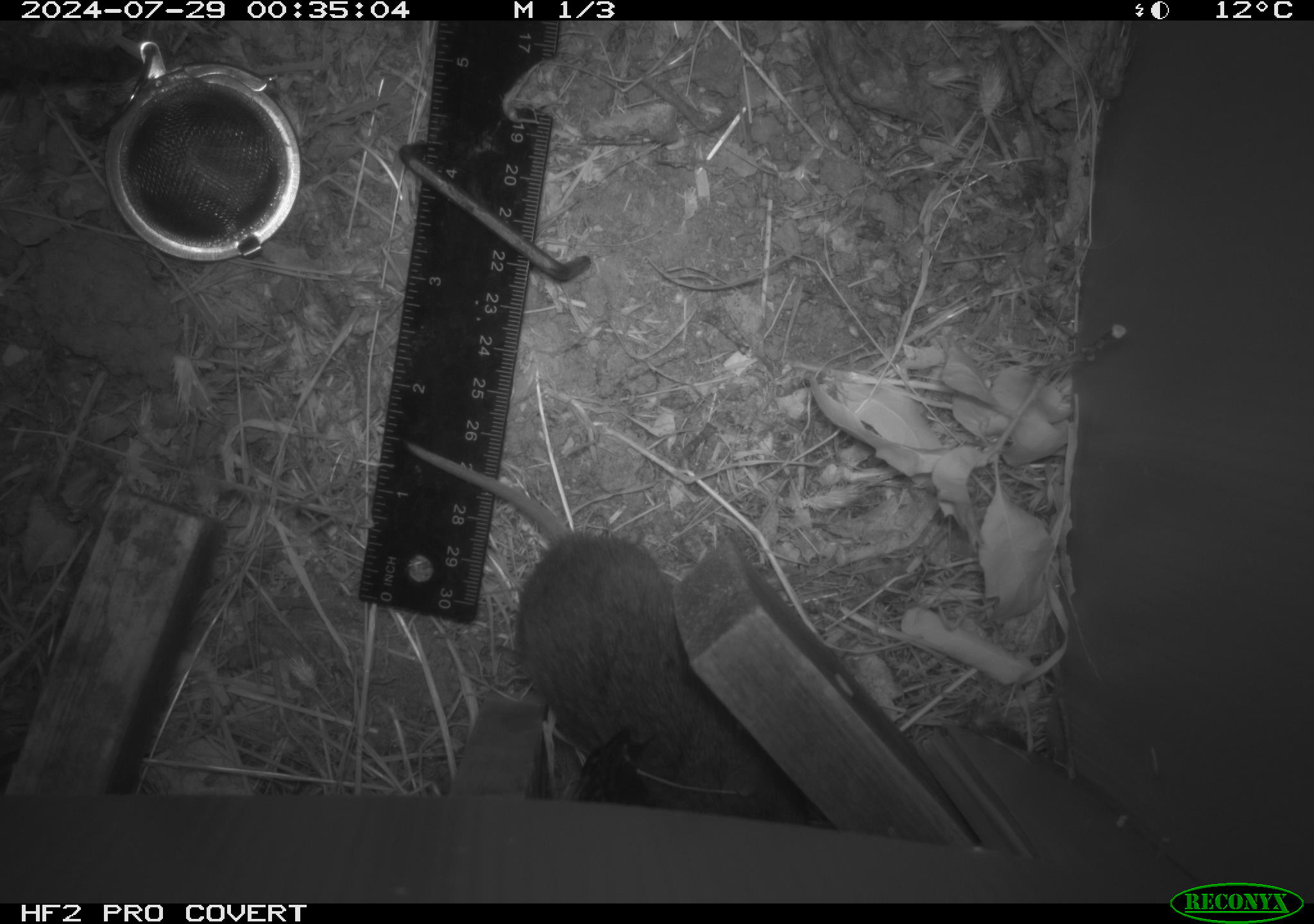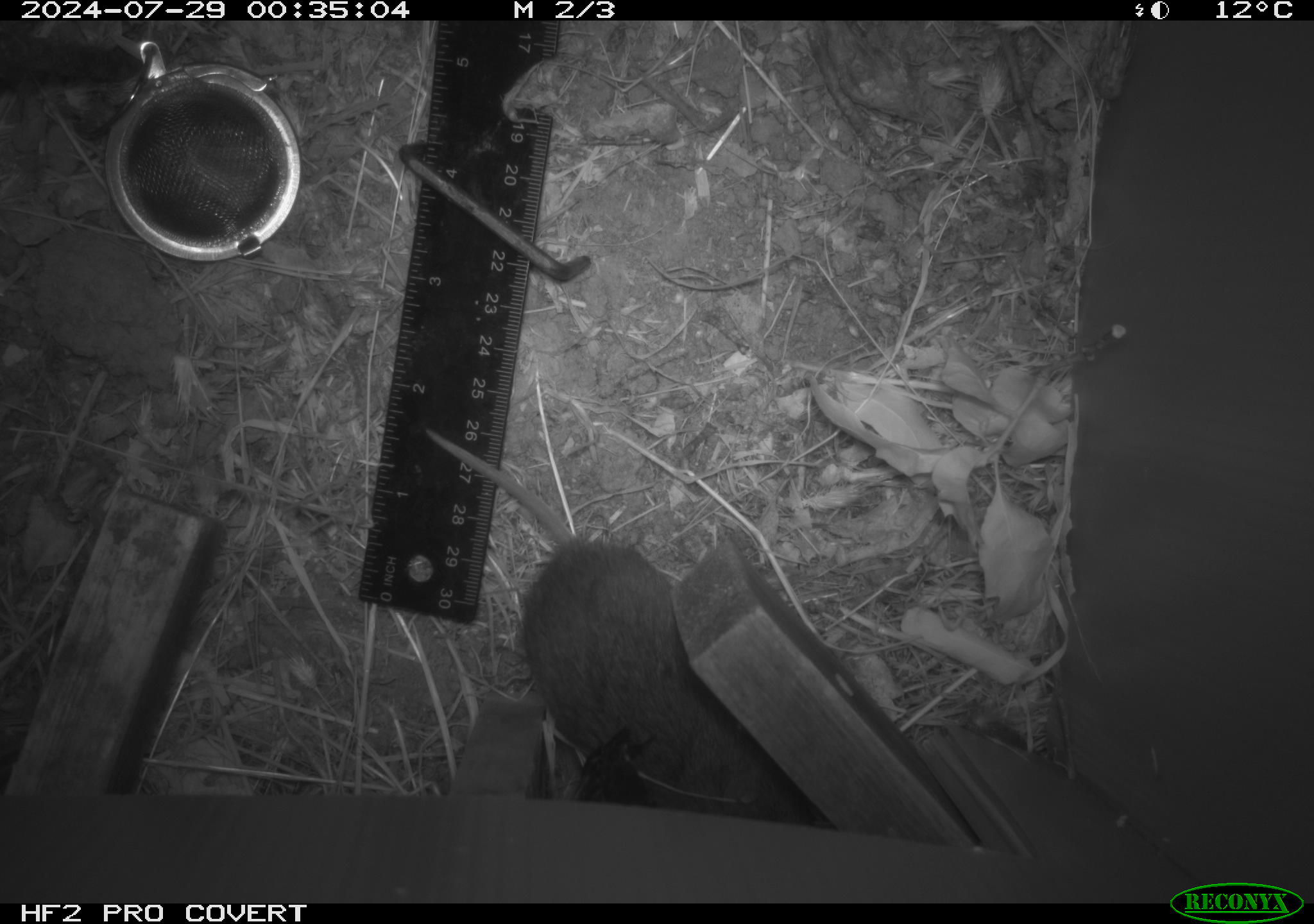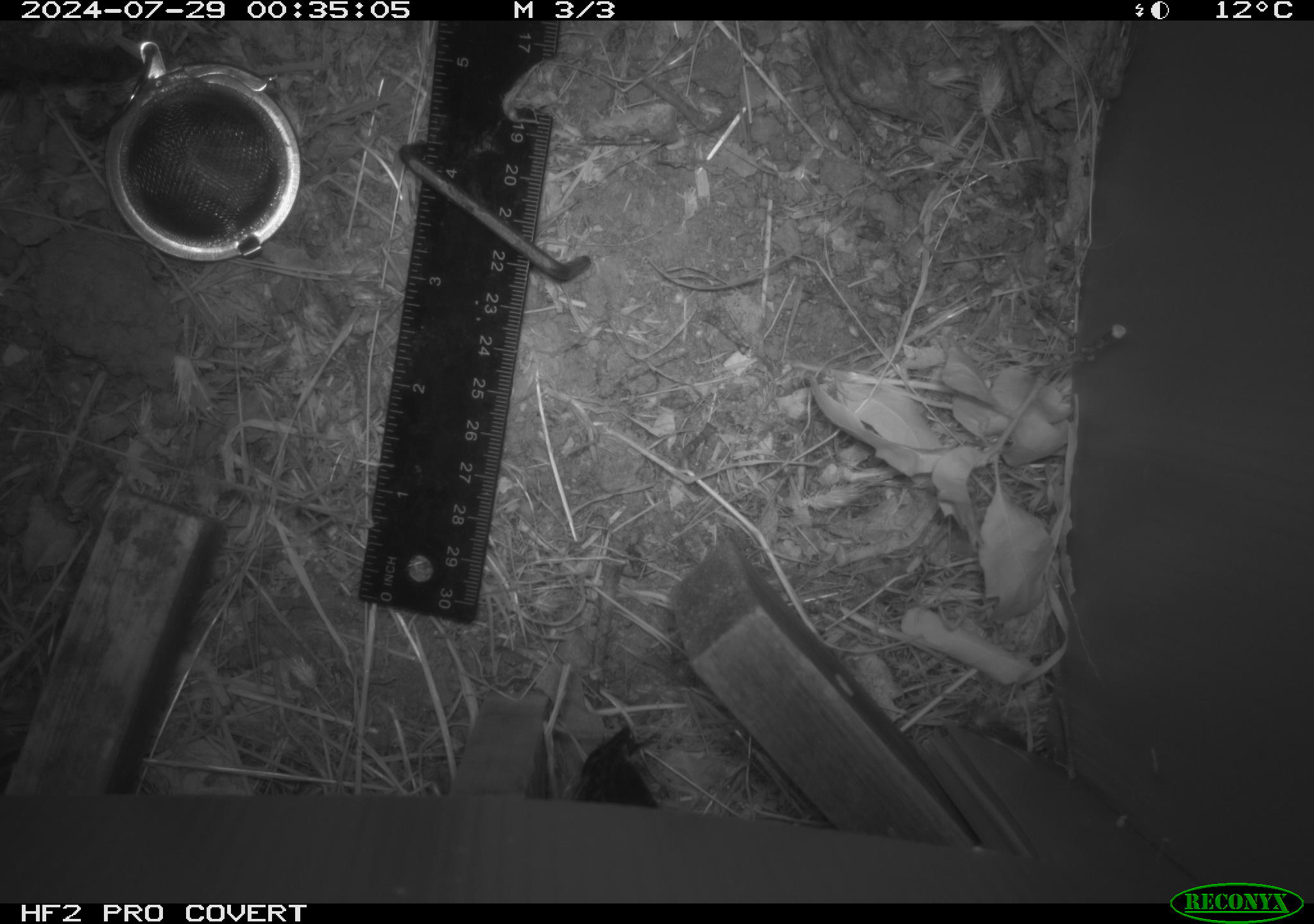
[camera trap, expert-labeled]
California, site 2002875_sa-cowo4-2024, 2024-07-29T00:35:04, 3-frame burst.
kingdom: Animalia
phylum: Chordata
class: Mammalia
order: Rodentia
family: Cricetidae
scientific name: Arvicolinae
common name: voles, lemmings, and muskrats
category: arvicolinae subfamily